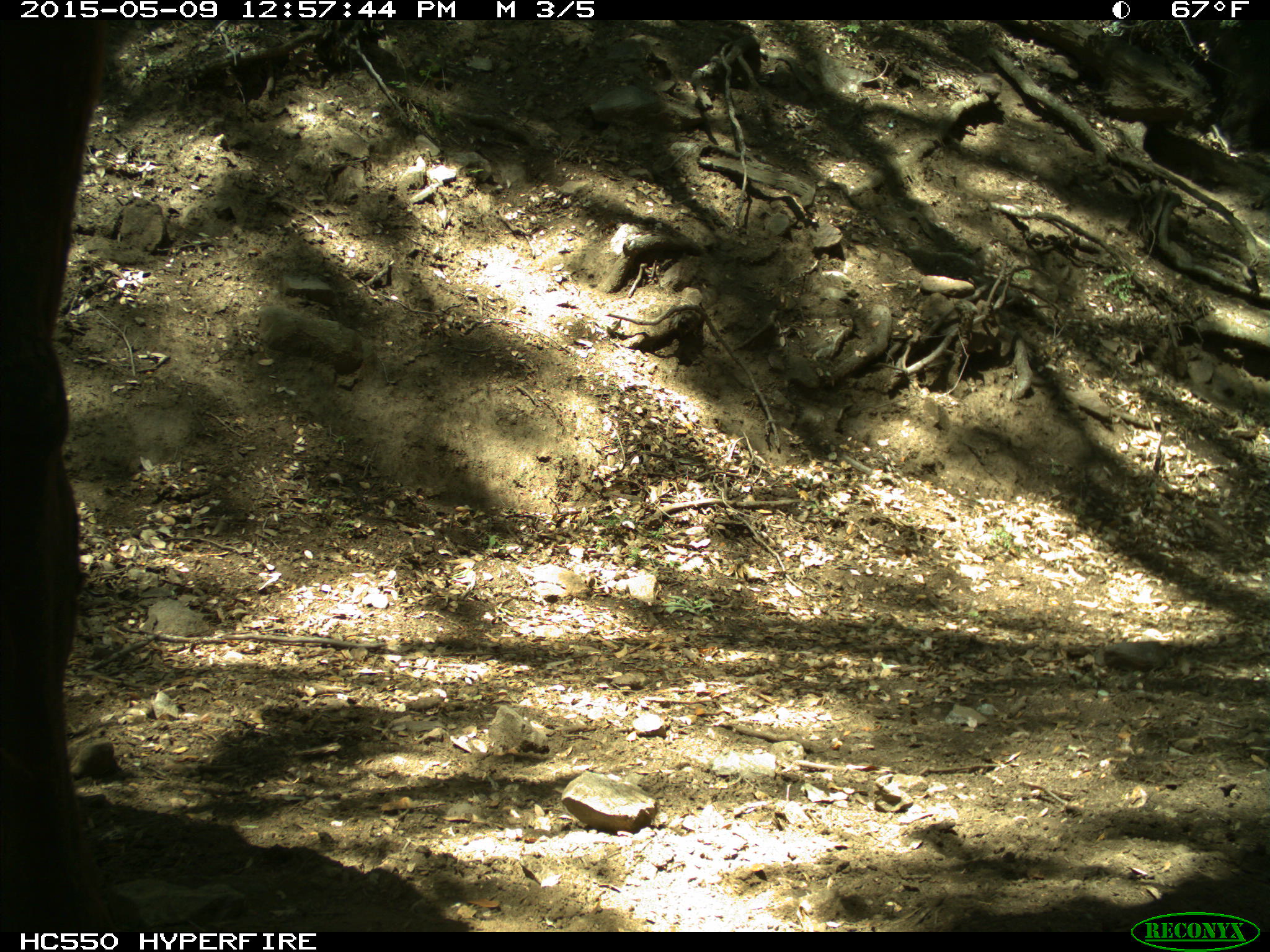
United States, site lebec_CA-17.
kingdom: Animalia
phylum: Chordata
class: Mammalia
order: Artiodactyla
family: Bovidae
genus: Bos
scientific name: Bos taurus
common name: domestic cow